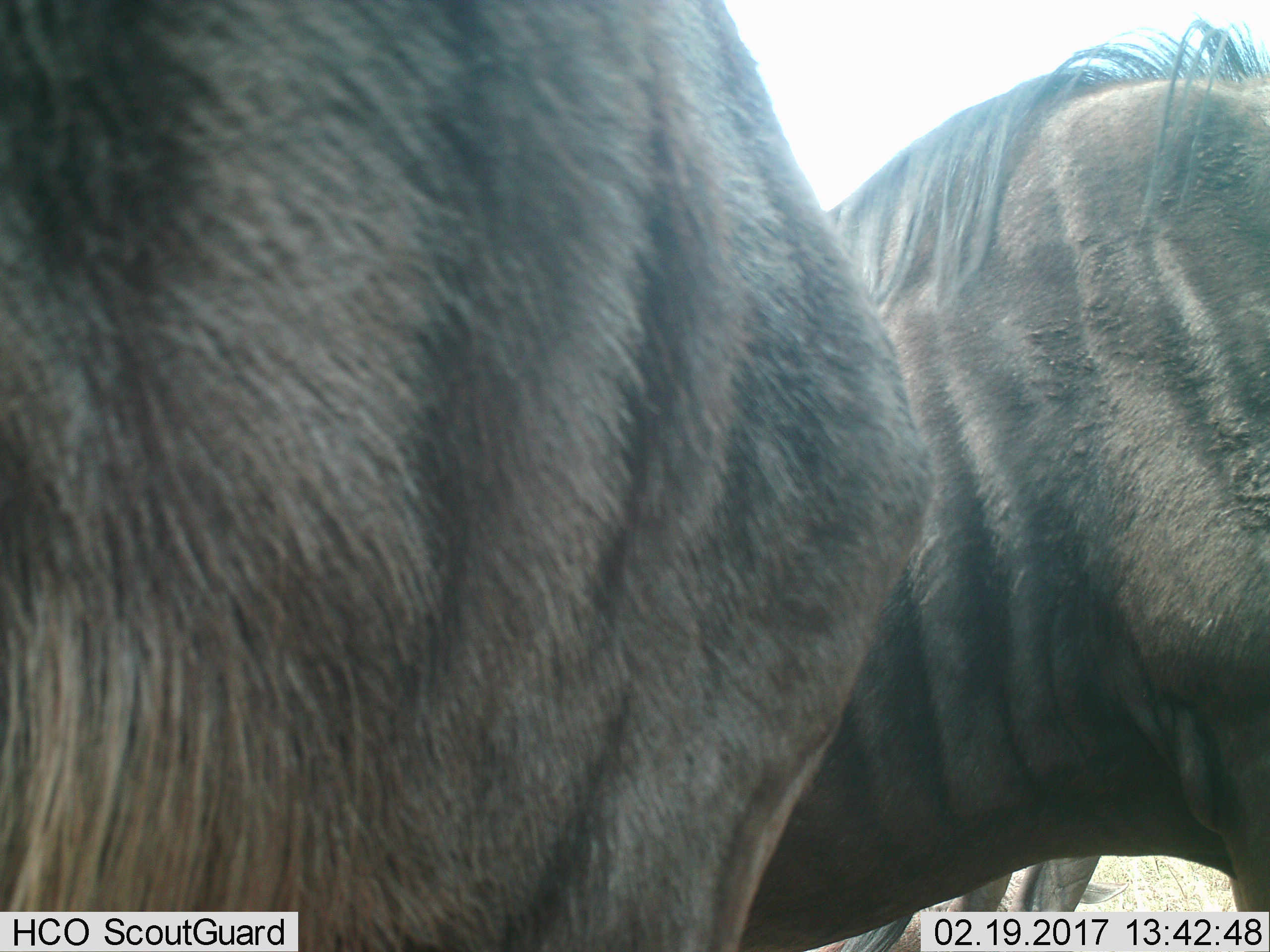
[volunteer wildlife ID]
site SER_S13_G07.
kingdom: Animalia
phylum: Chordata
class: Mammalia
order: Artiodactyla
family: Bovidae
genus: Connochaetes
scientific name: Connochaetes taurinus taurinus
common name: blue wildebeest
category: wildebeestblue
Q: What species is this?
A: Wildebeestblue (blue wildebeest) (Connochaetes taurinus taurinus).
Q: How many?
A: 2.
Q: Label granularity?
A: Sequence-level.